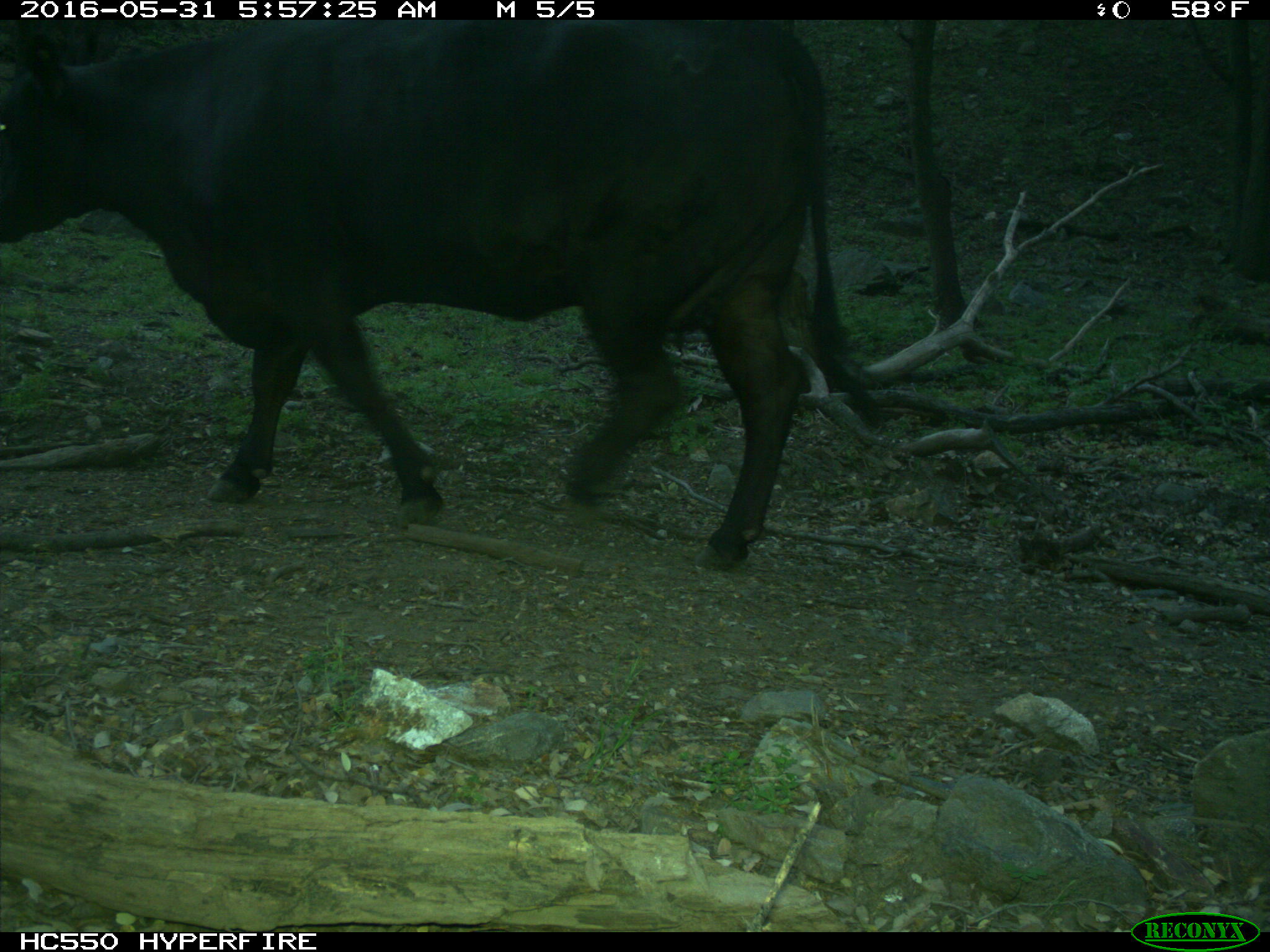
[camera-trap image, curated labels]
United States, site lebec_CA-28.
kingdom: Animalia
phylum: Chordata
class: Mammalia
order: Artiodactyla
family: Bovidae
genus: Bos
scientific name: Bos taurus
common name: domestic cow